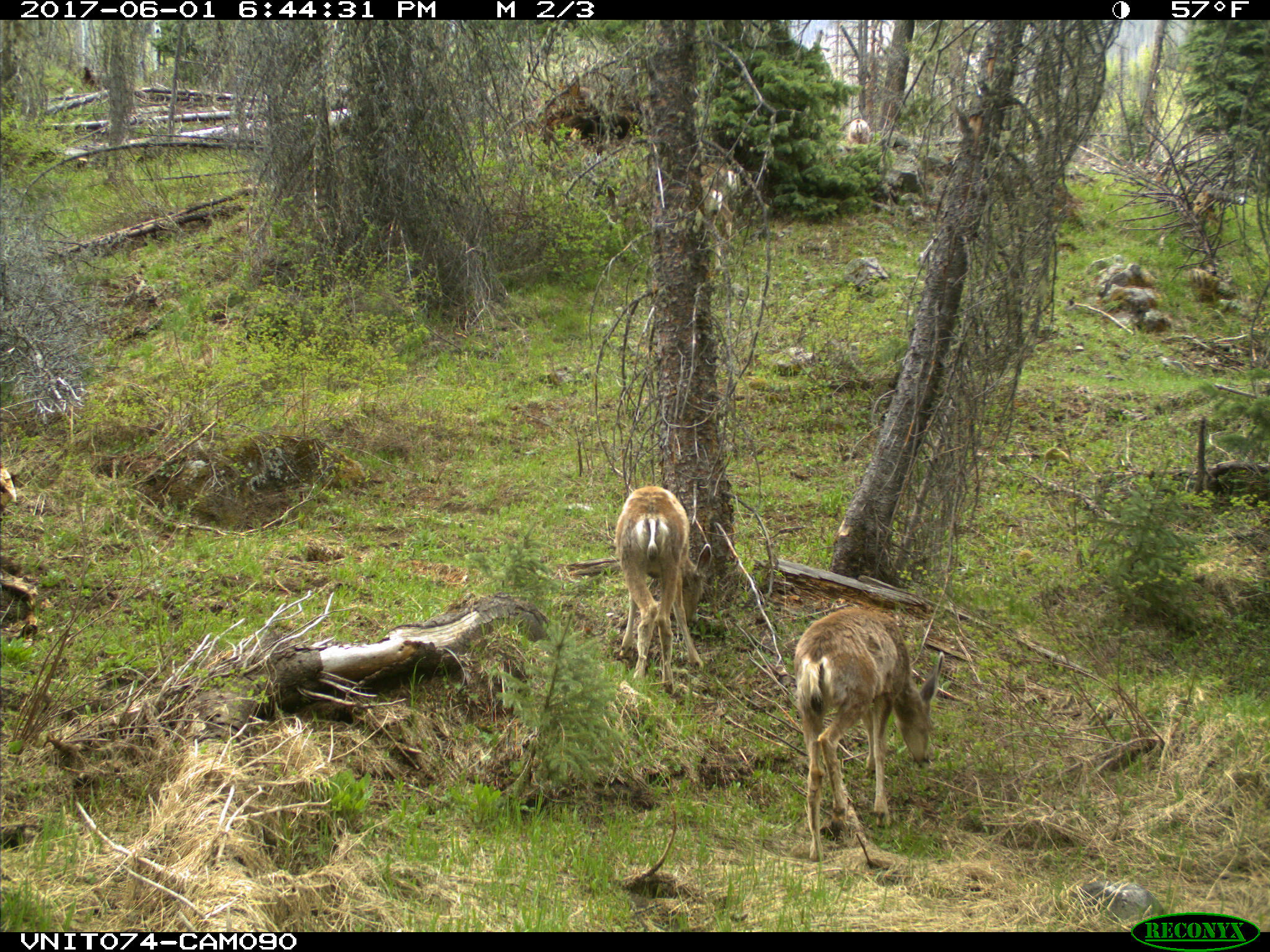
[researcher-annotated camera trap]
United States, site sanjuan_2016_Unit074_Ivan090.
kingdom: Animalia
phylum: Chordata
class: Mammalia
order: Artiodactyla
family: Cervidae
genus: Odocoileus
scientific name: Odocoileus hemionus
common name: mule deer